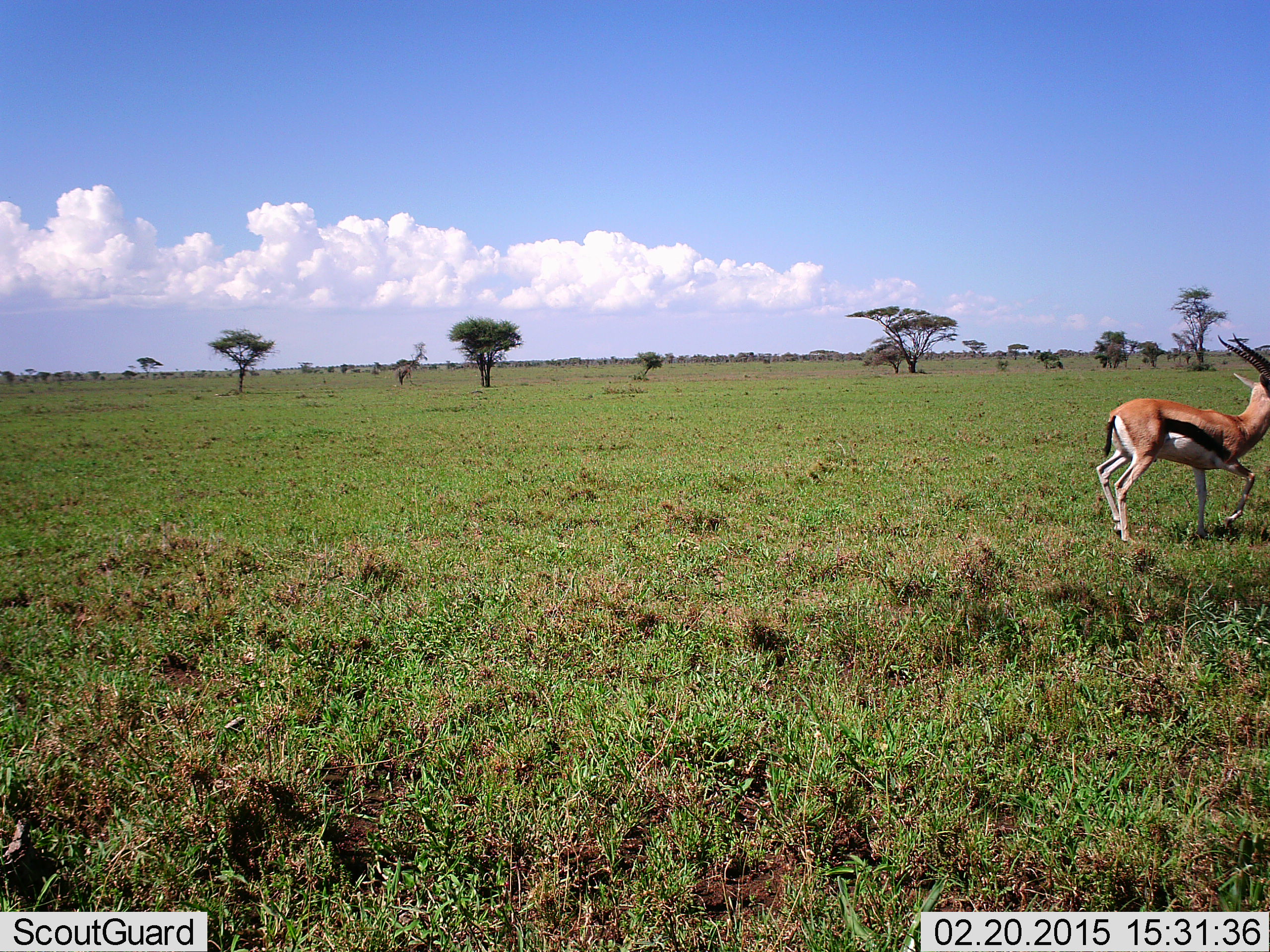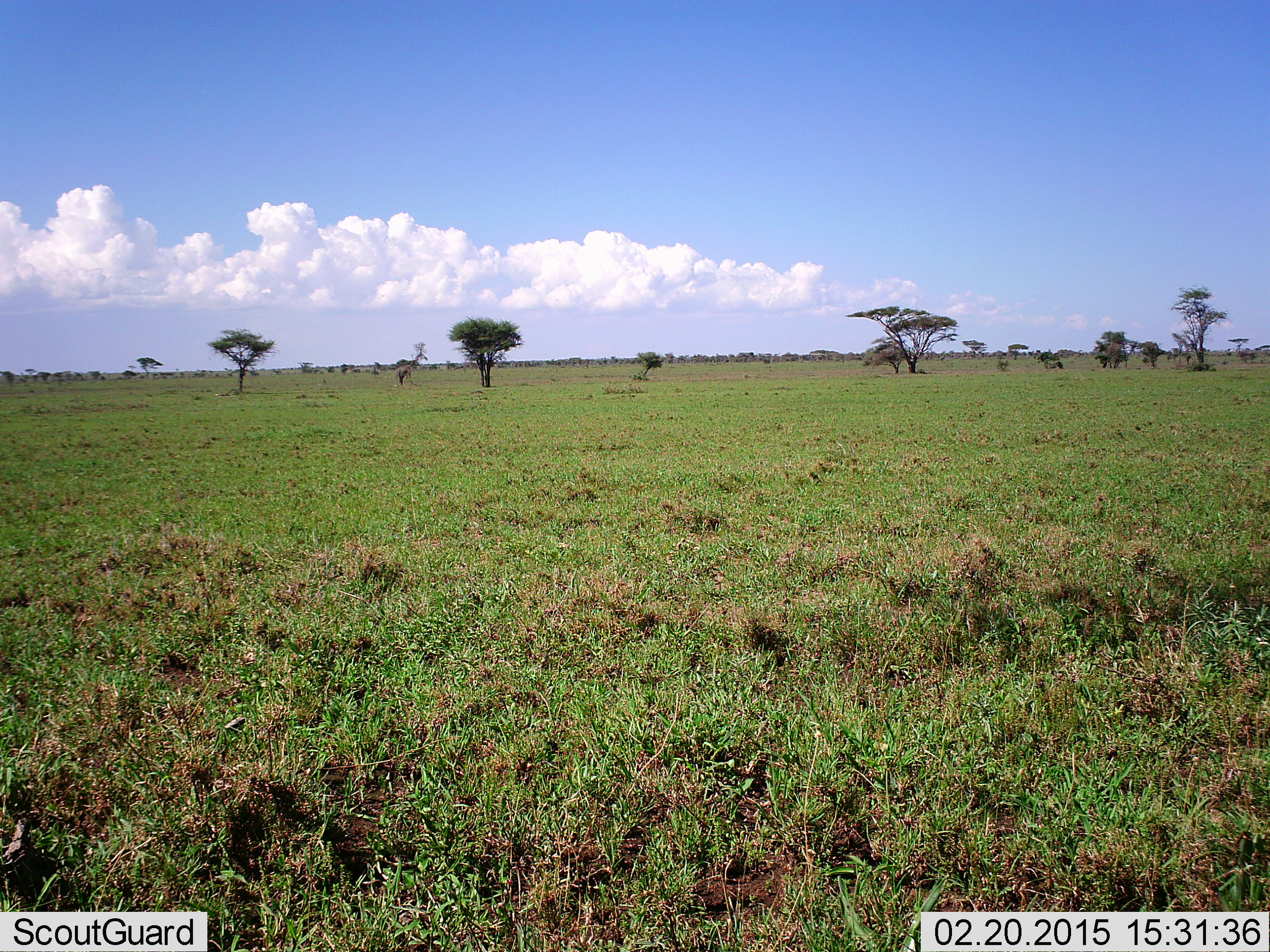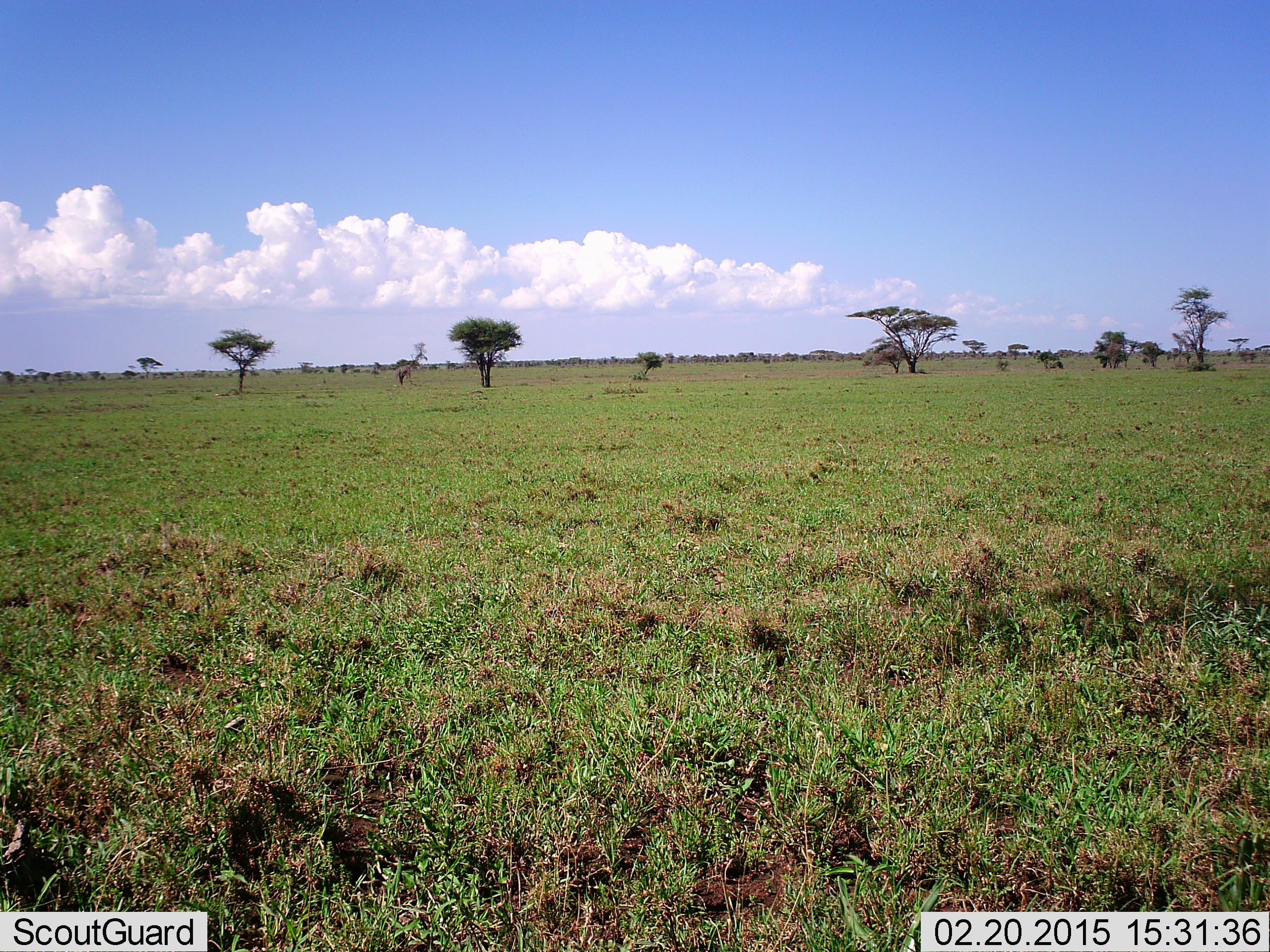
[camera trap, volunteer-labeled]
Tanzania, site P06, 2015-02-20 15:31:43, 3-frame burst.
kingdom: Animalia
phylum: Chordata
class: Mammalia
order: Artiodactyla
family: Bovidae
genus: Eudorcas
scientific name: Eudorcas thomsonii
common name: thomson's gazelle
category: gazellethomsons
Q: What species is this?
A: Gazellethomsons (thomson's gazelle) (Eudorcas thomsonii).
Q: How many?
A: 1.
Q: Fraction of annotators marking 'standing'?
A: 0%.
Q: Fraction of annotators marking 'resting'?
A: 0%.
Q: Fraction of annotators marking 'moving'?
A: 100%.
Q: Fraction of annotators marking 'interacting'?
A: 0%.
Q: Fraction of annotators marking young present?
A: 0%.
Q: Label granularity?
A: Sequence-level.